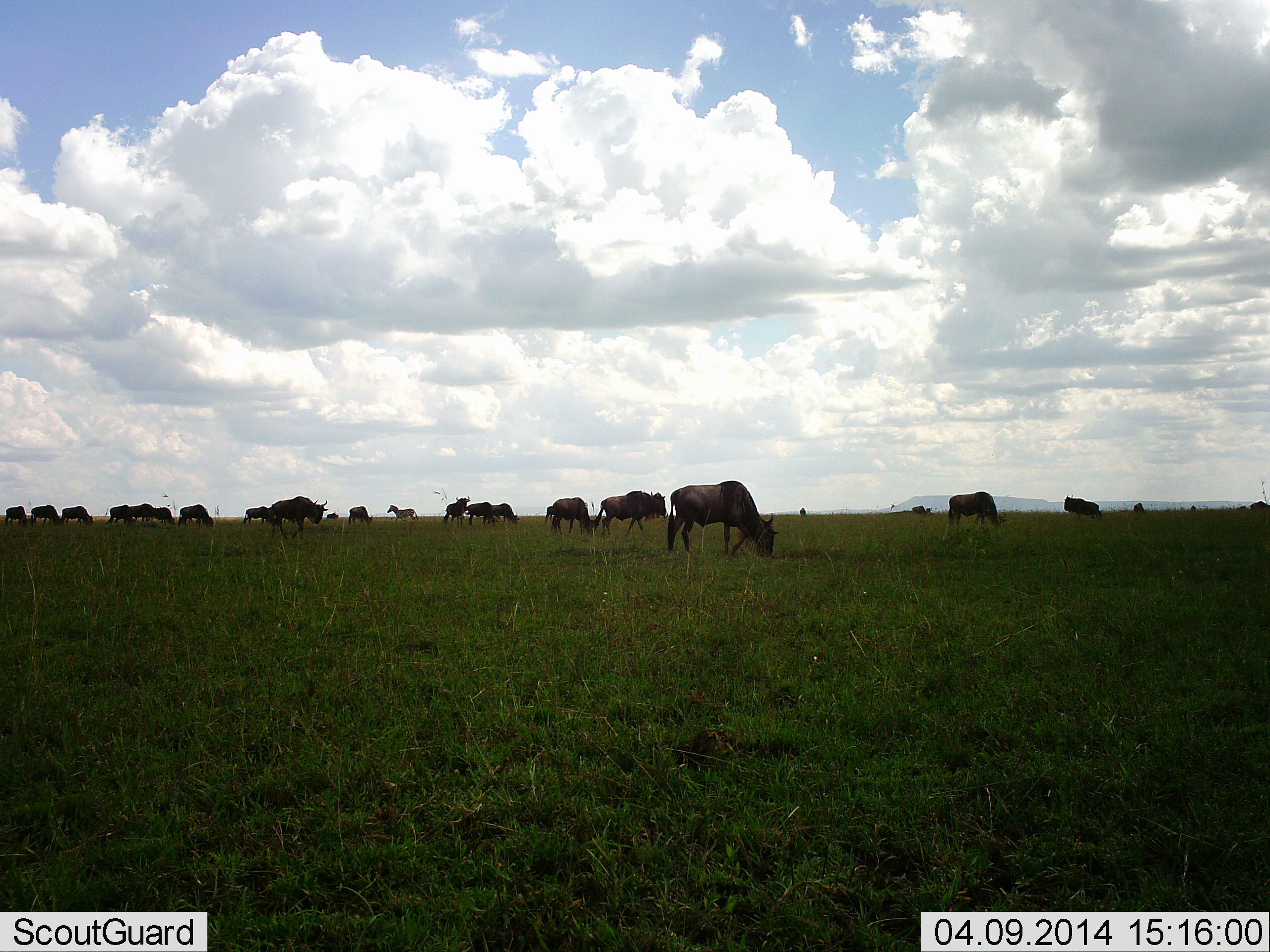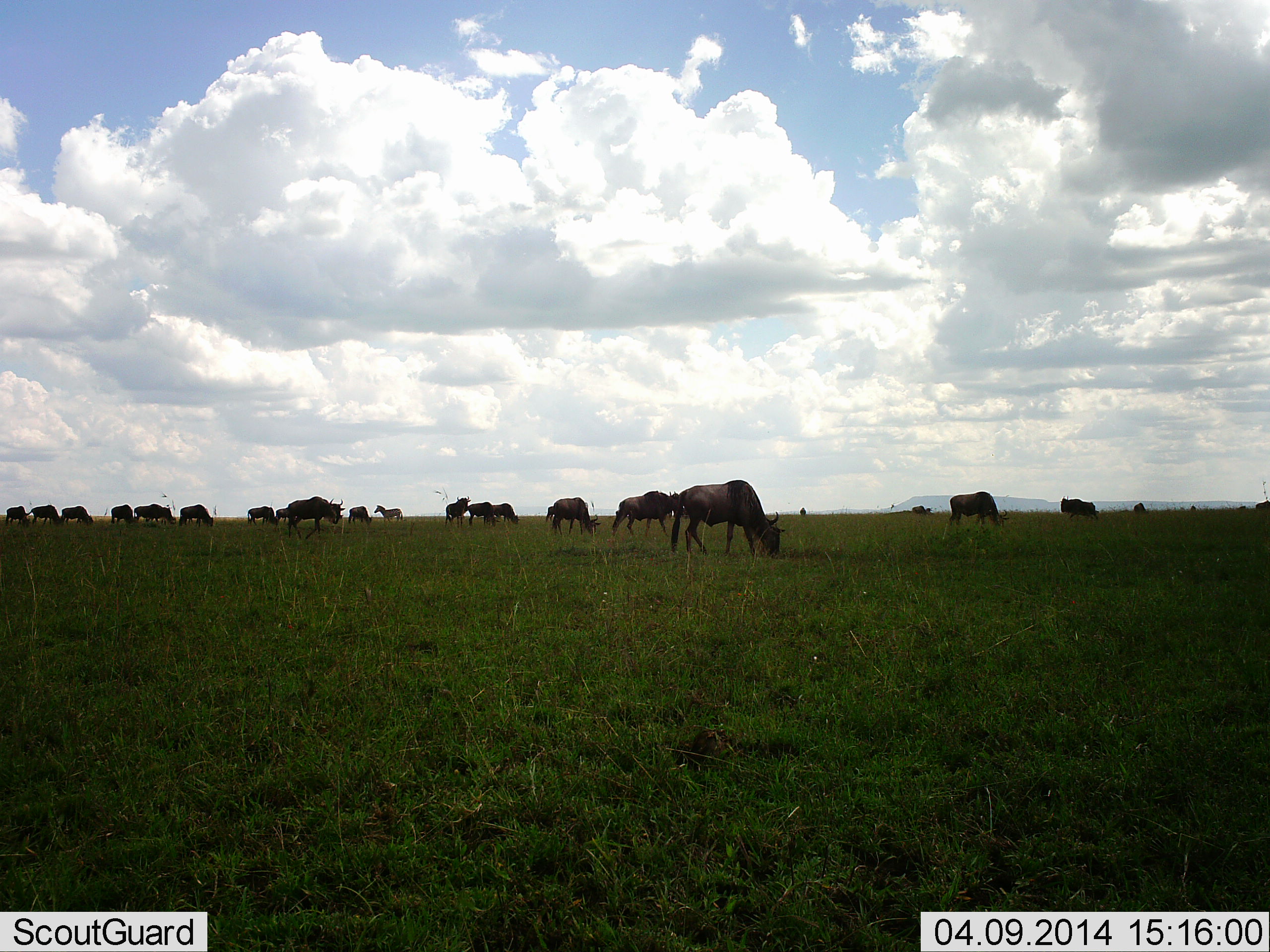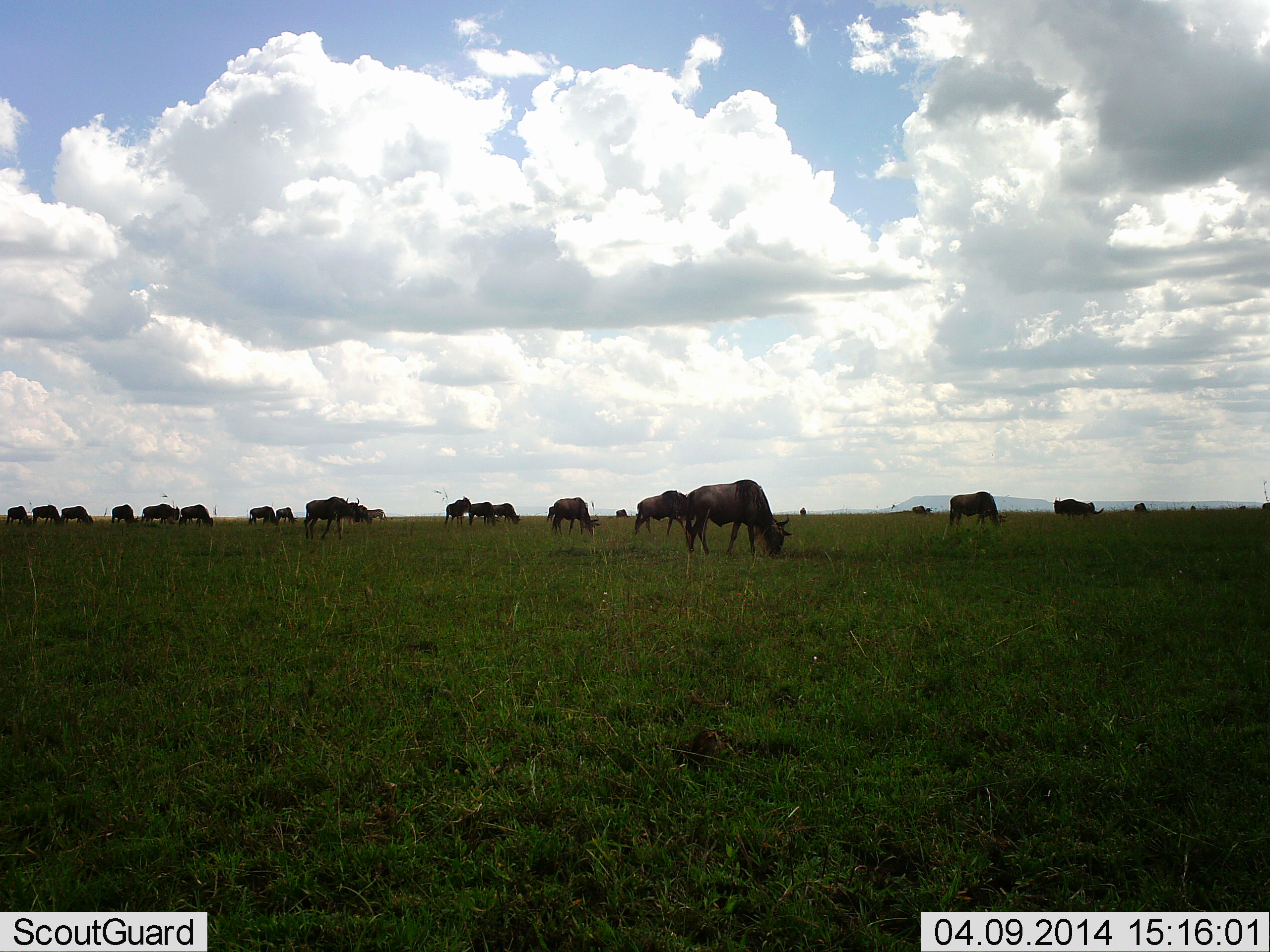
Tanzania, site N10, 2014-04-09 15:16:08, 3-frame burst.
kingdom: Animalia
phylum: Chordata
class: Mammalia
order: Artiodactyla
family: Bovidae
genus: Connochaetes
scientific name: Connochaetes taurinus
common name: blue wildebeest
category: wildebeest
Wildebeest (blue wildebeest) (Connochaetes taurinus), count 11-50. Behavior (volunteer vote fractions): standing 45%, resting 6%, moving 33%, interacting 2%. Young present (vote fraction): 0%. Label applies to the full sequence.